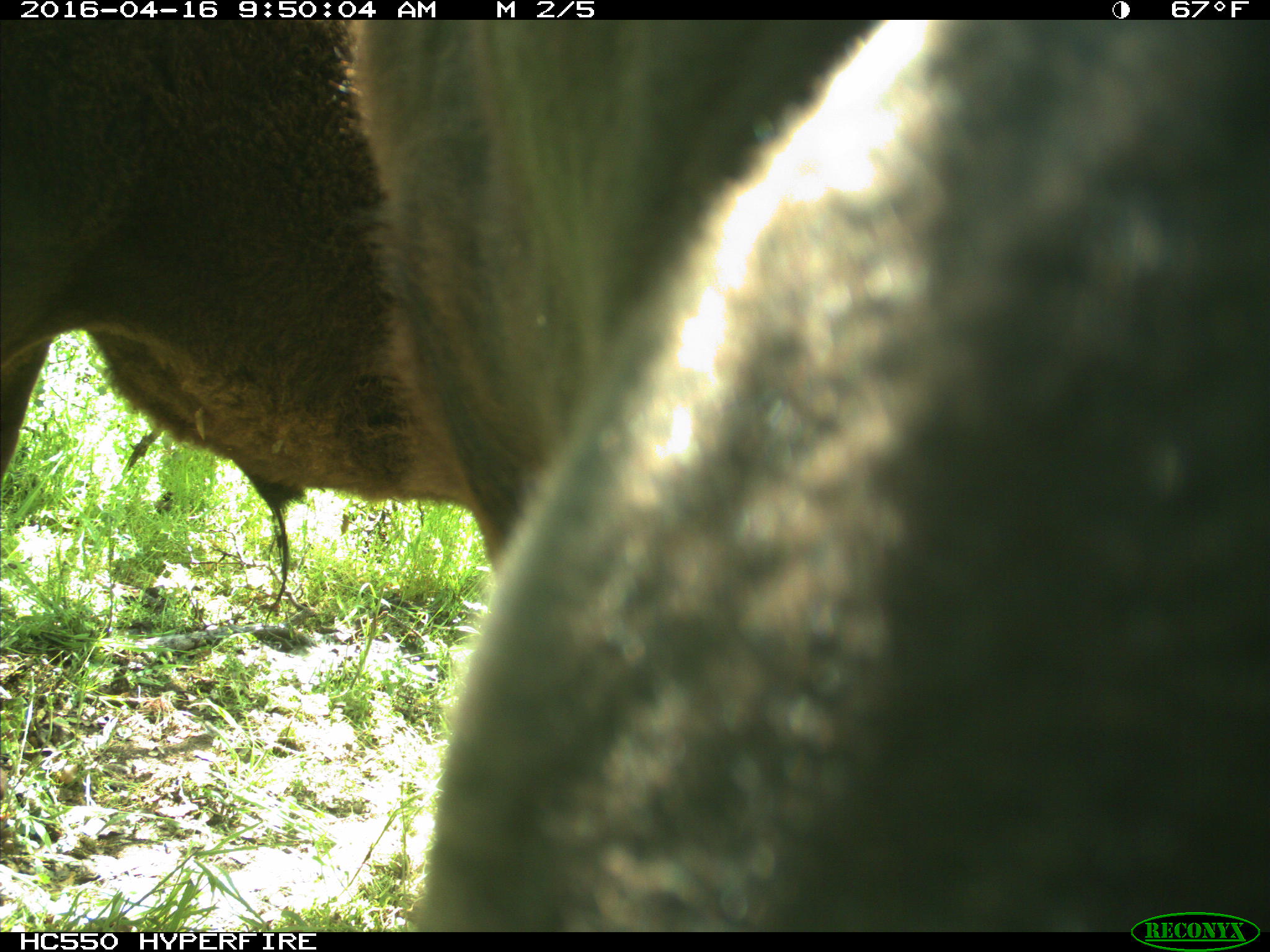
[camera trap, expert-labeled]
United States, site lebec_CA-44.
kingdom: Animalia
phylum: Chordata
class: Mammalia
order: Artiodactyla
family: Bovidae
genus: Bos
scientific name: Bos taurus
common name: domestic cow